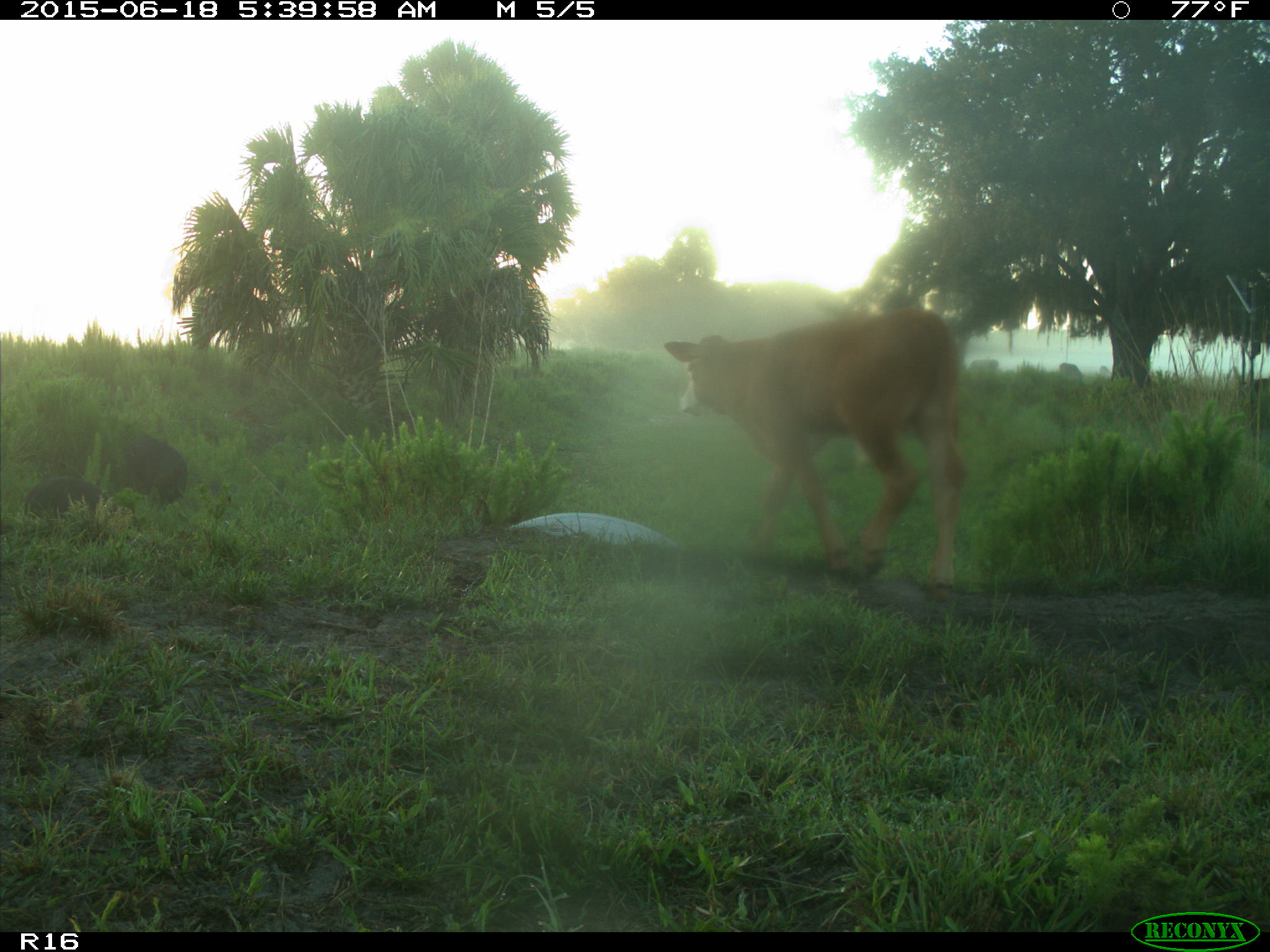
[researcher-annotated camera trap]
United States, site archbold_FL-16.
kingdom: Animalia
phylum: Chordata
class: Mammalia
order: Artiodactyla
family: Suidae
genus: Sus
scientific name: Sus scrofa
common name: wild boar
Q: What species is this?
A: Sus scrofa (wild boar).